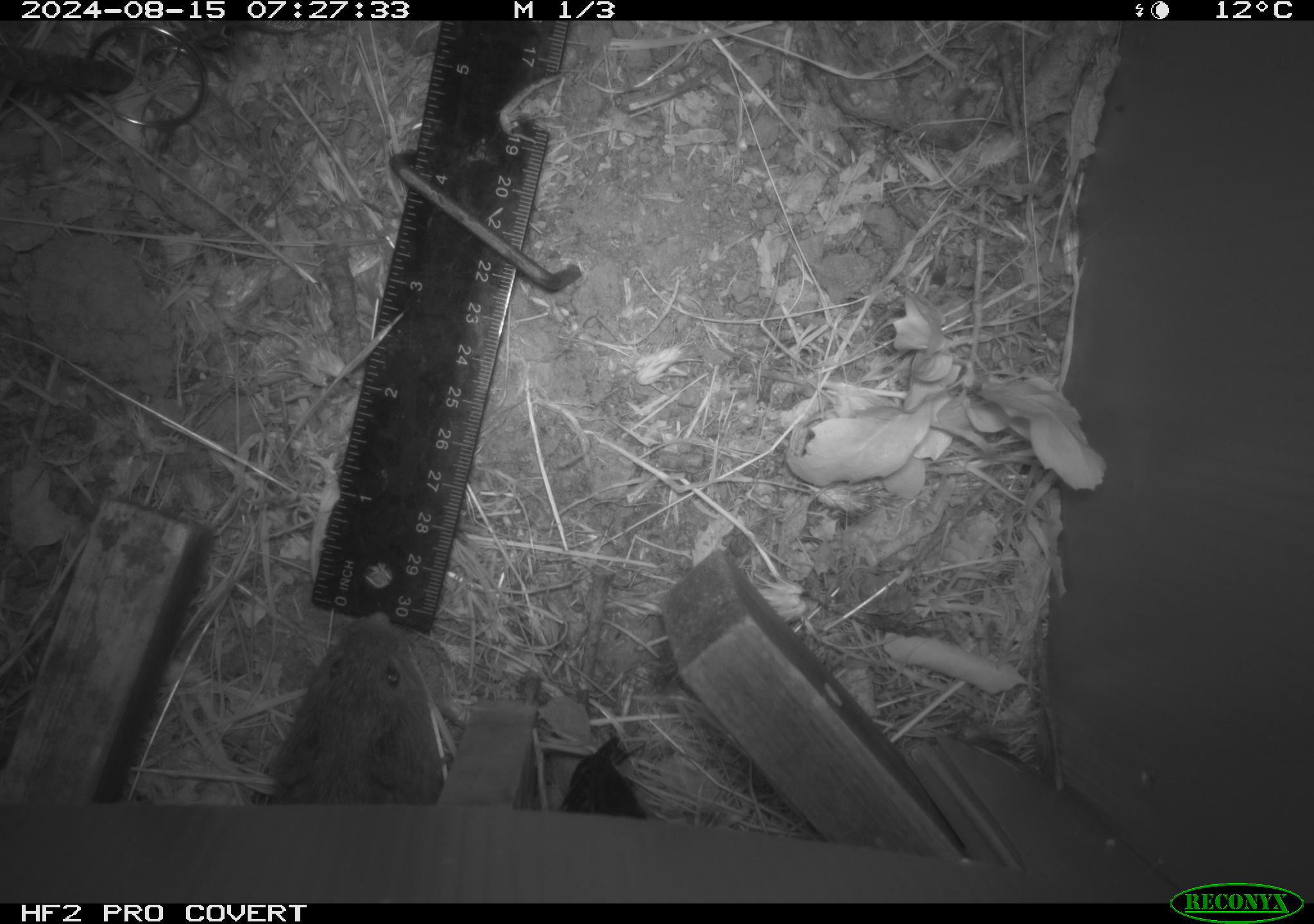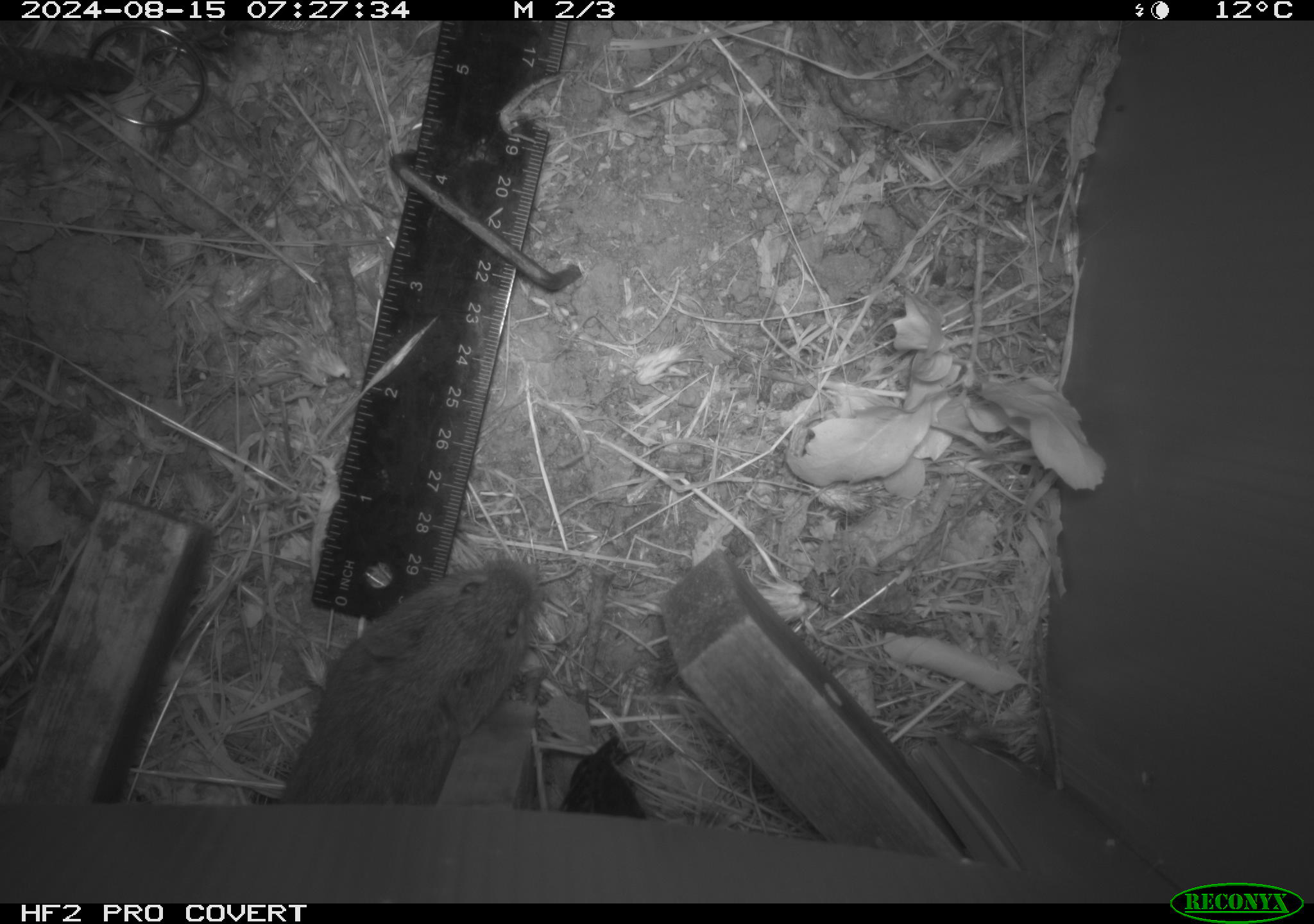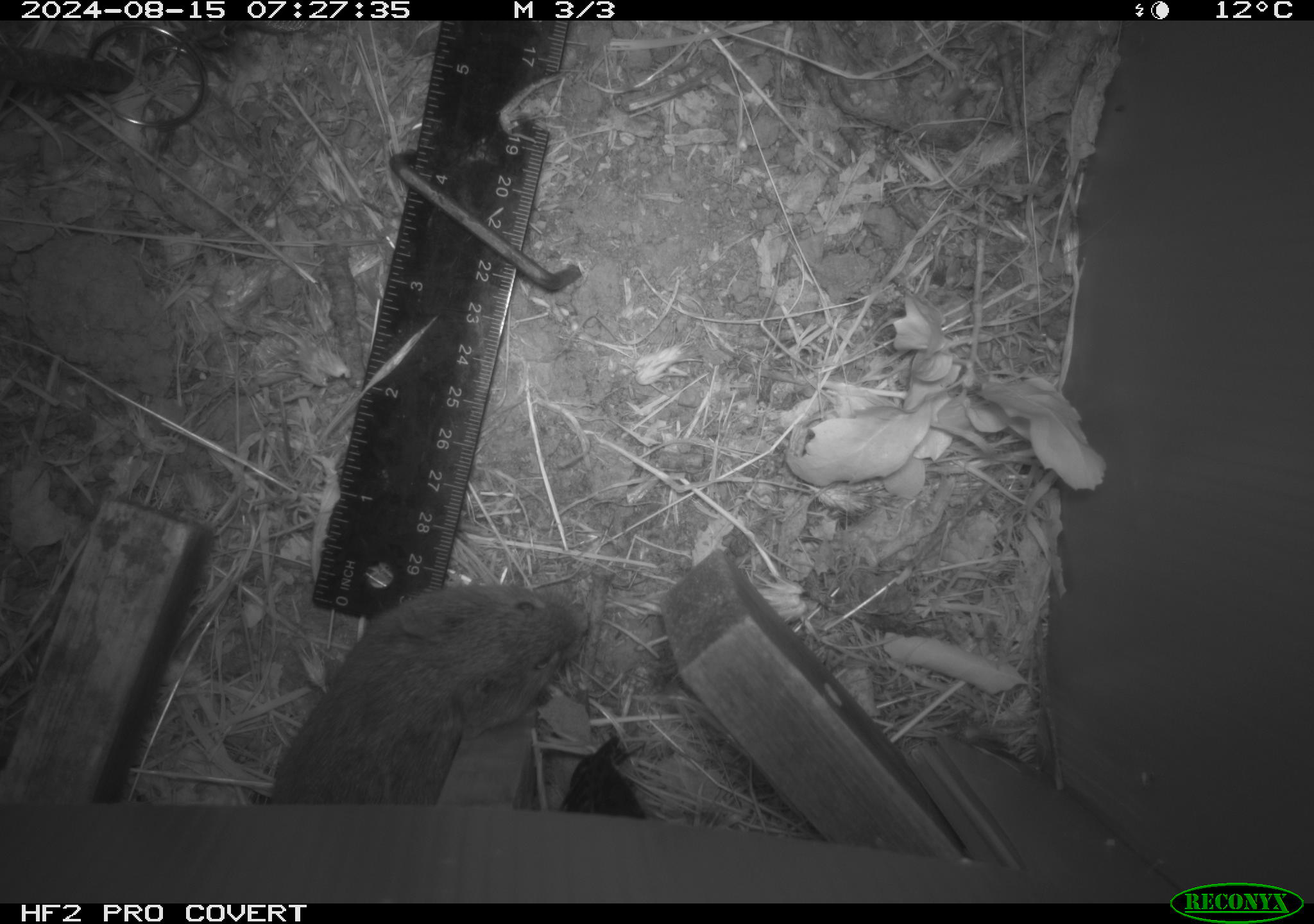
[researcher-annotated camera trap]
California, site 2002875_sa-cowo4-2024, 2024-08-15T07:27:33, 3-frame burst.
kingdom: Animalia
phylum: Chordata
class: Mammalia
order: Rodentia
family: Cricetidae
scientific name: Arvicolinae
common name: voles, lemmings, and muskrats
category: arvicolinae subfamily